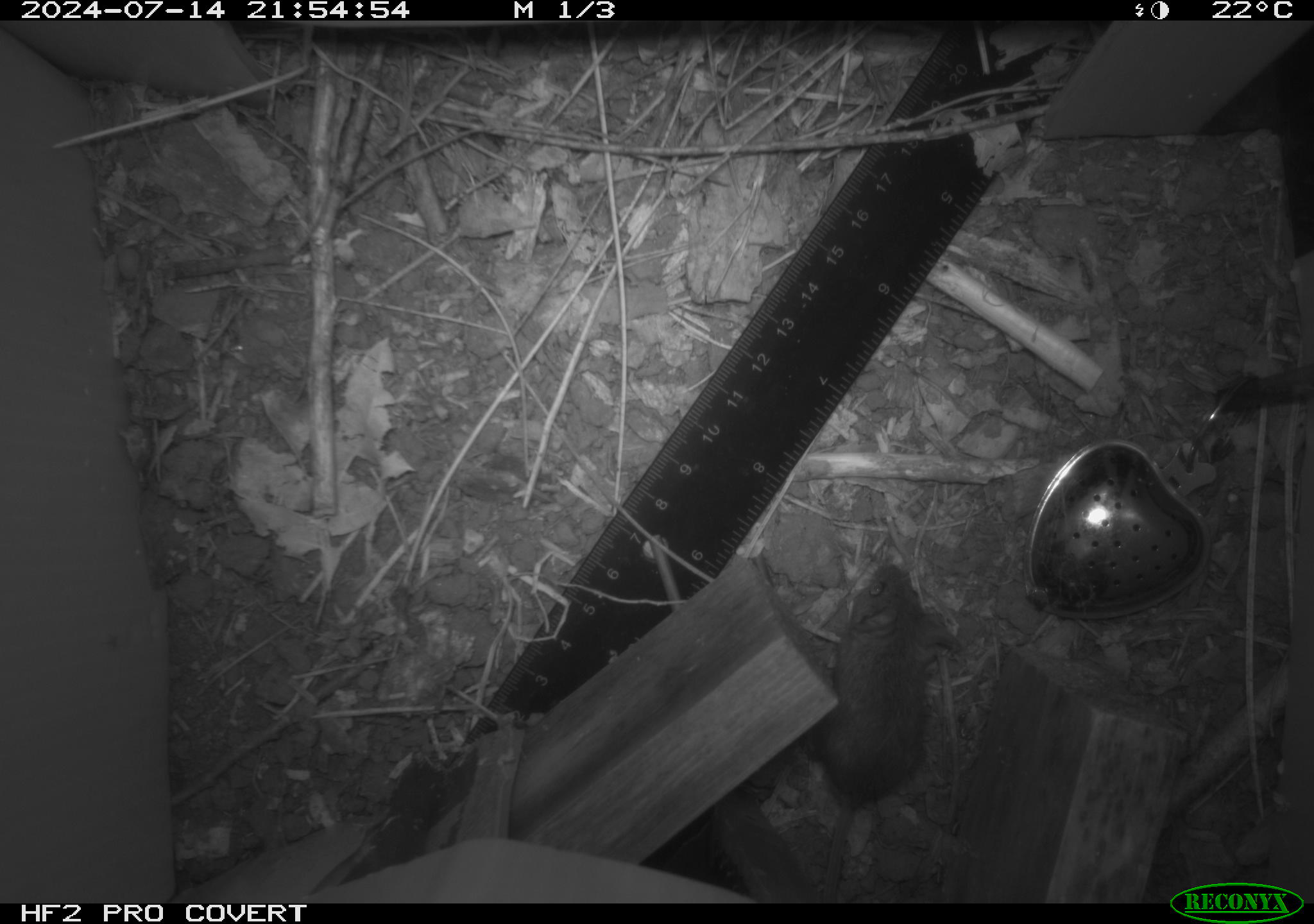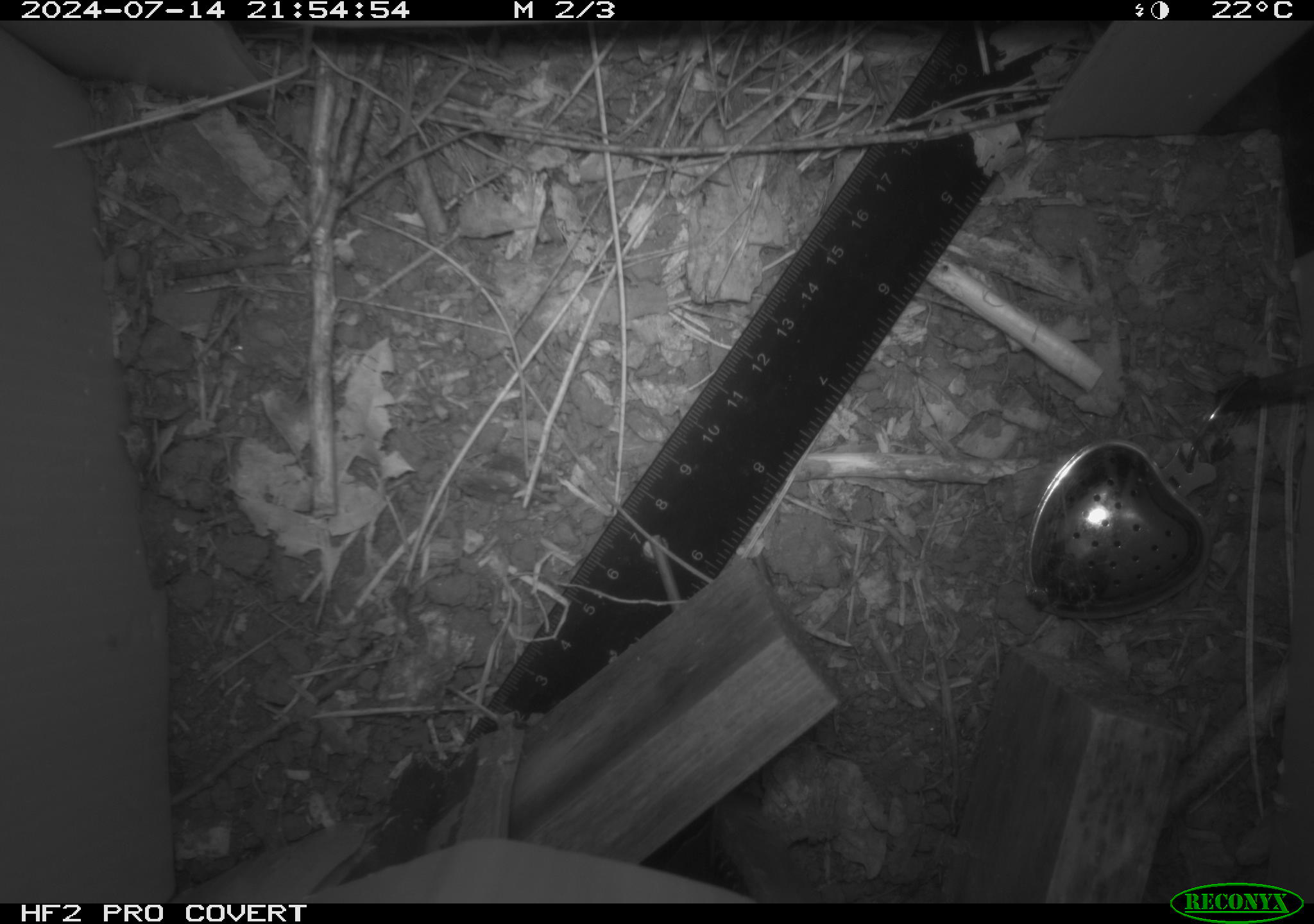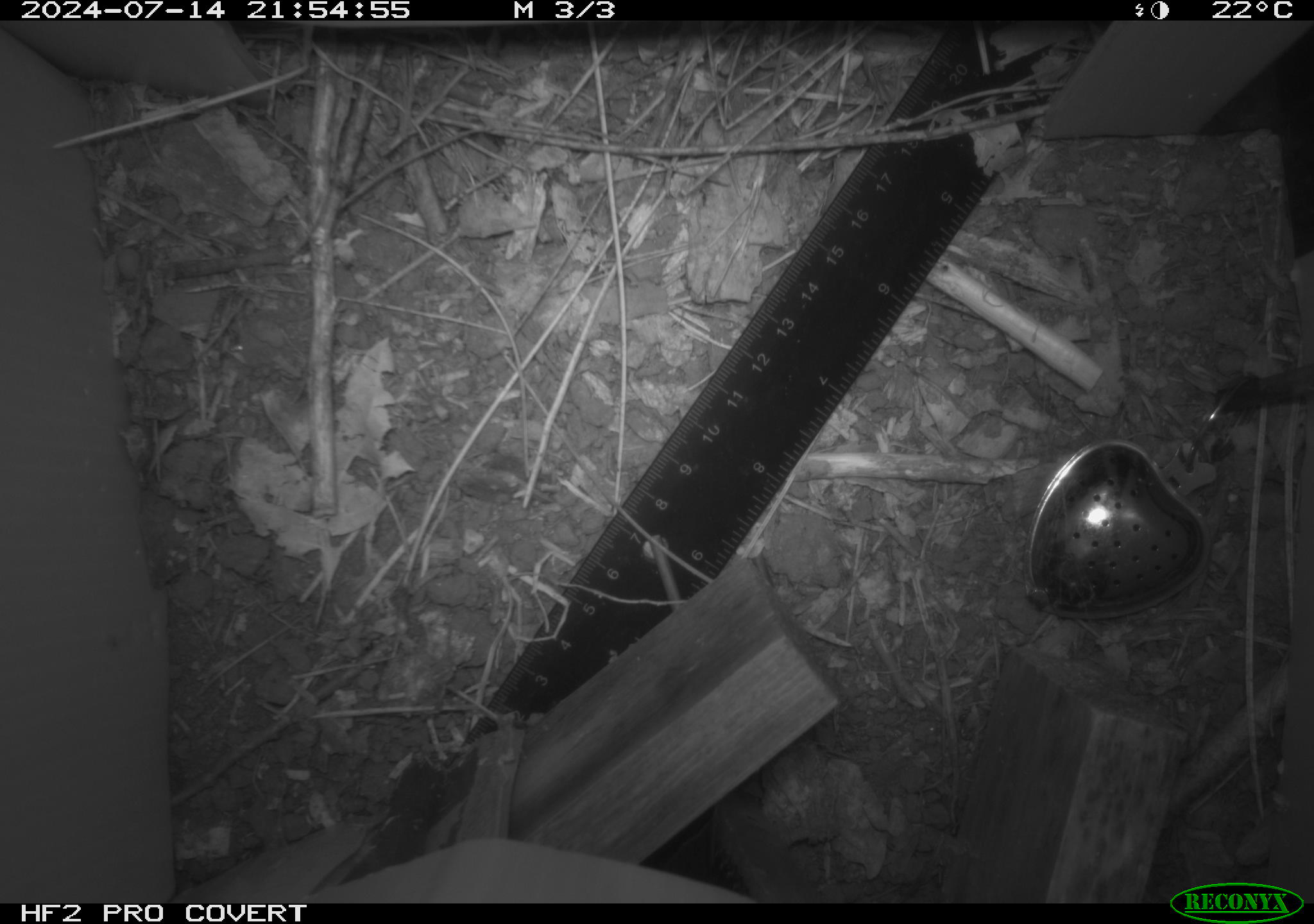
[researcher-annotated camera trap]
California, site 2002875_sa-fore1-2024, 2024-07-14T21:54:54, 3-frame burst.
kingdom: Animalia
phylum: Chordata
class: Mammalia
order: Rodentia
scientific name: Rodentia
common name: mouse species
Mouse species (Rodentia).